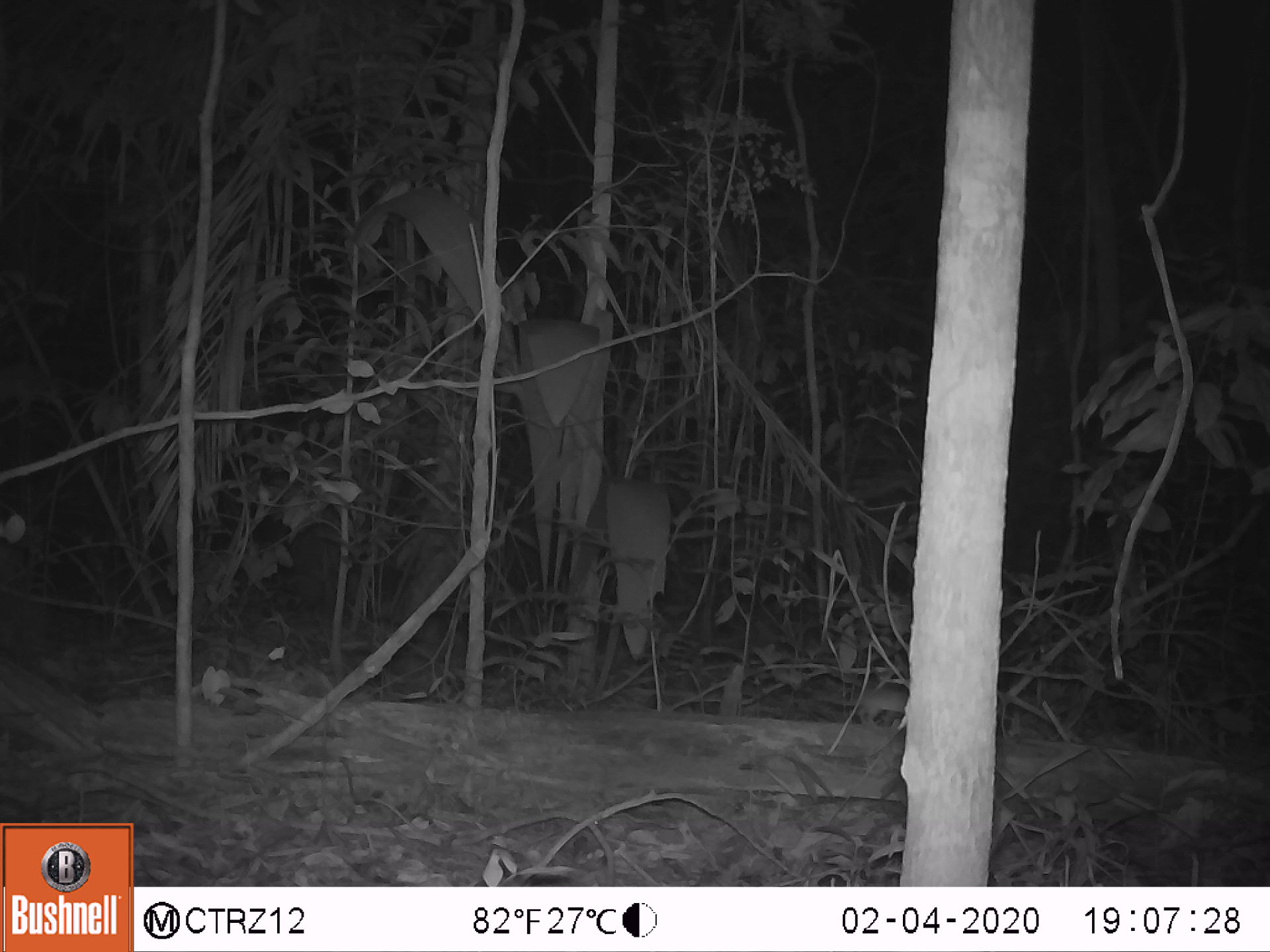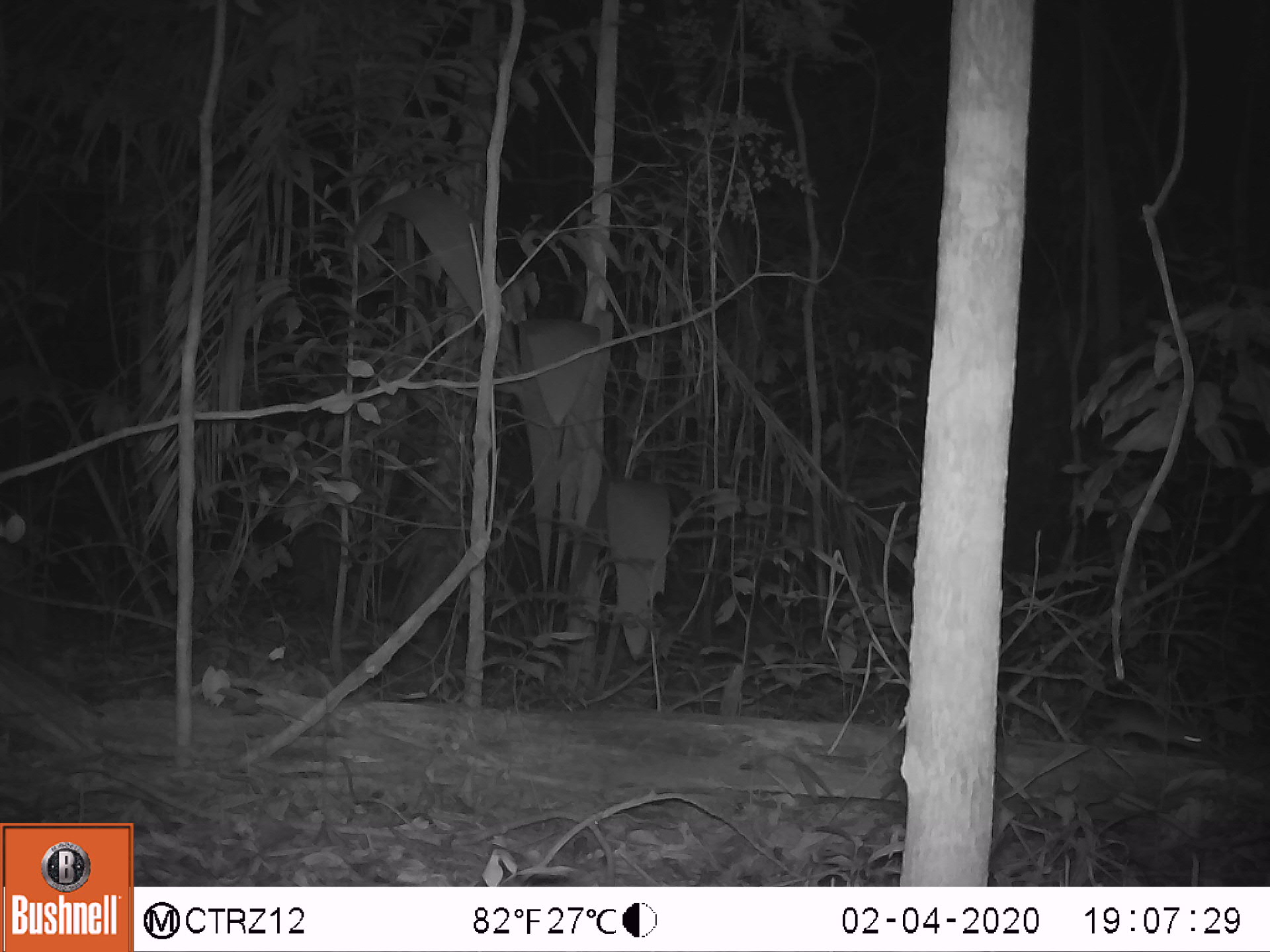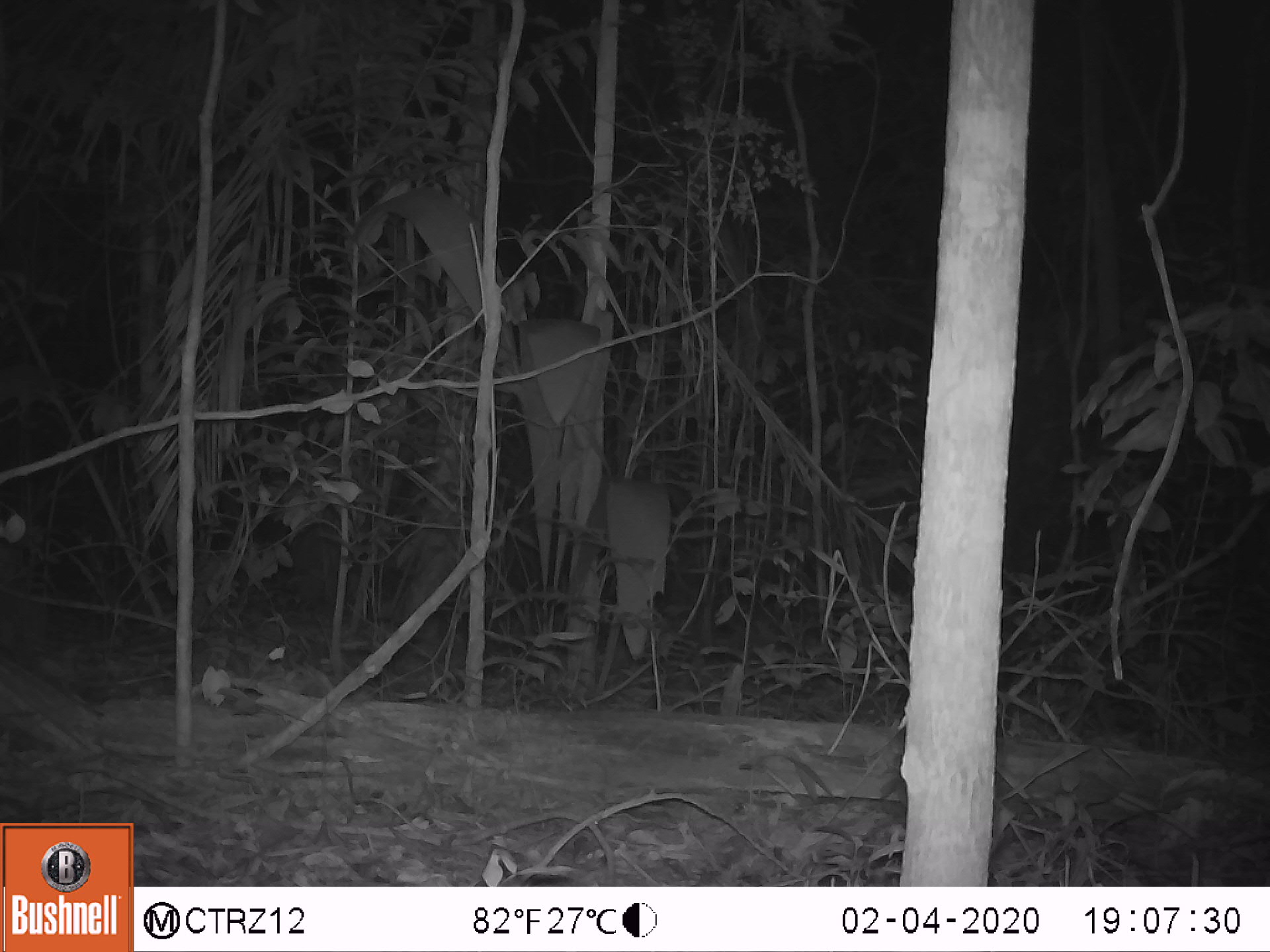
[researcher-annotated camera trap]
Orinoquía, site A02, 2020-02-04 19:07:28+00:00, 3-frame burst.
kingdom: Animalia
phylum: Chordata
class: Mammalia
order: Rodentia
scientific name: Rodentia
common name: rodent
Rodent (Rodentia).